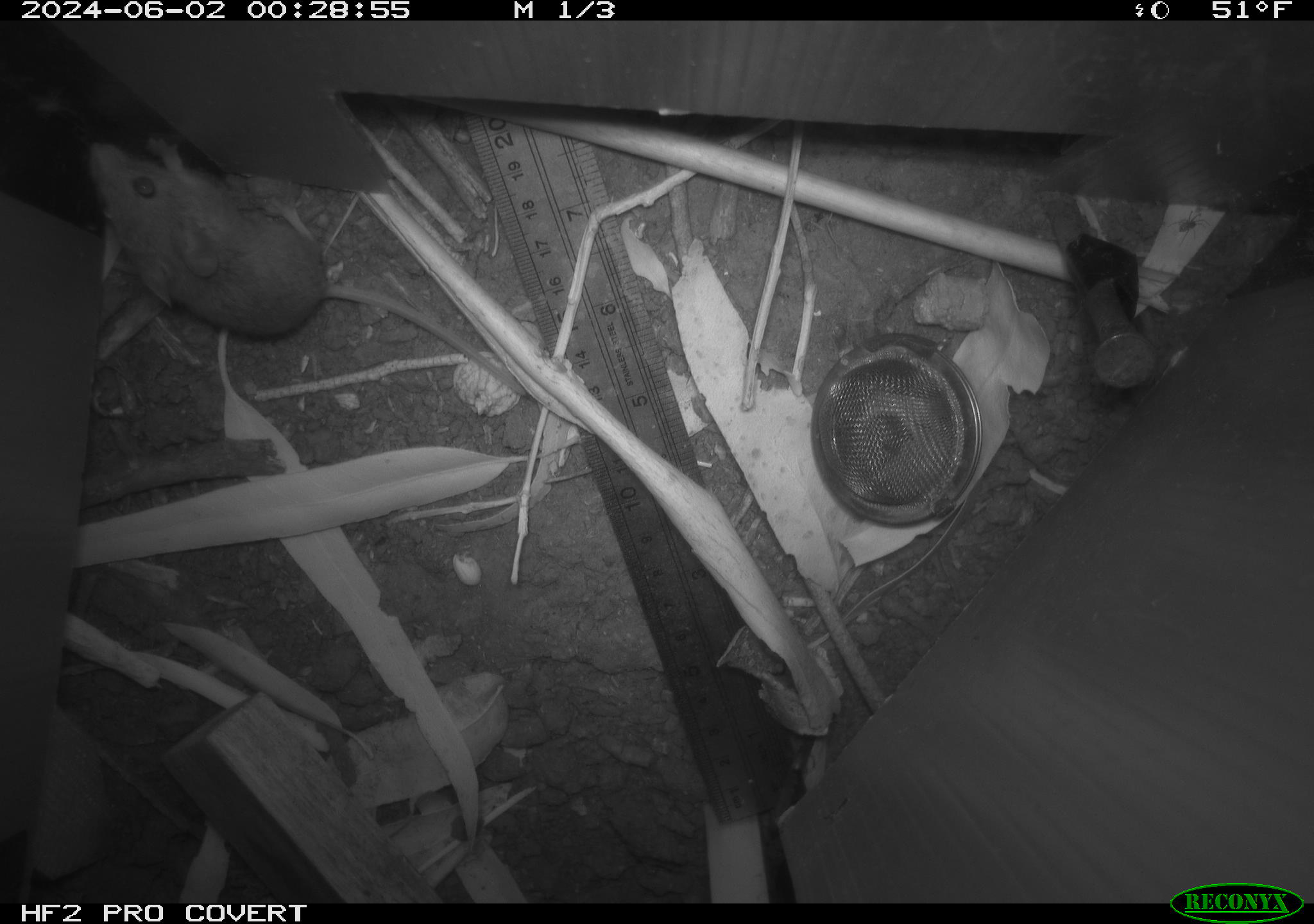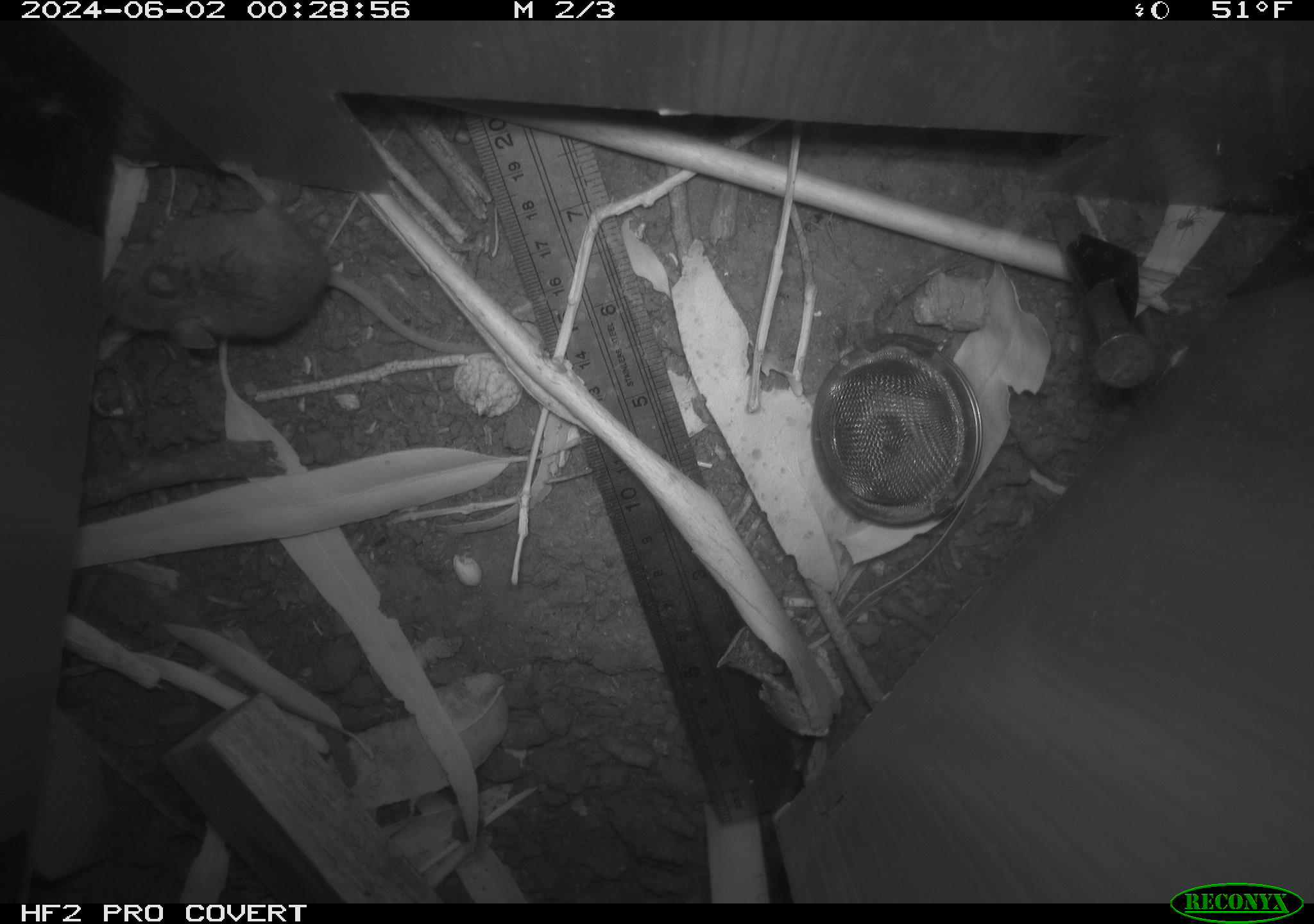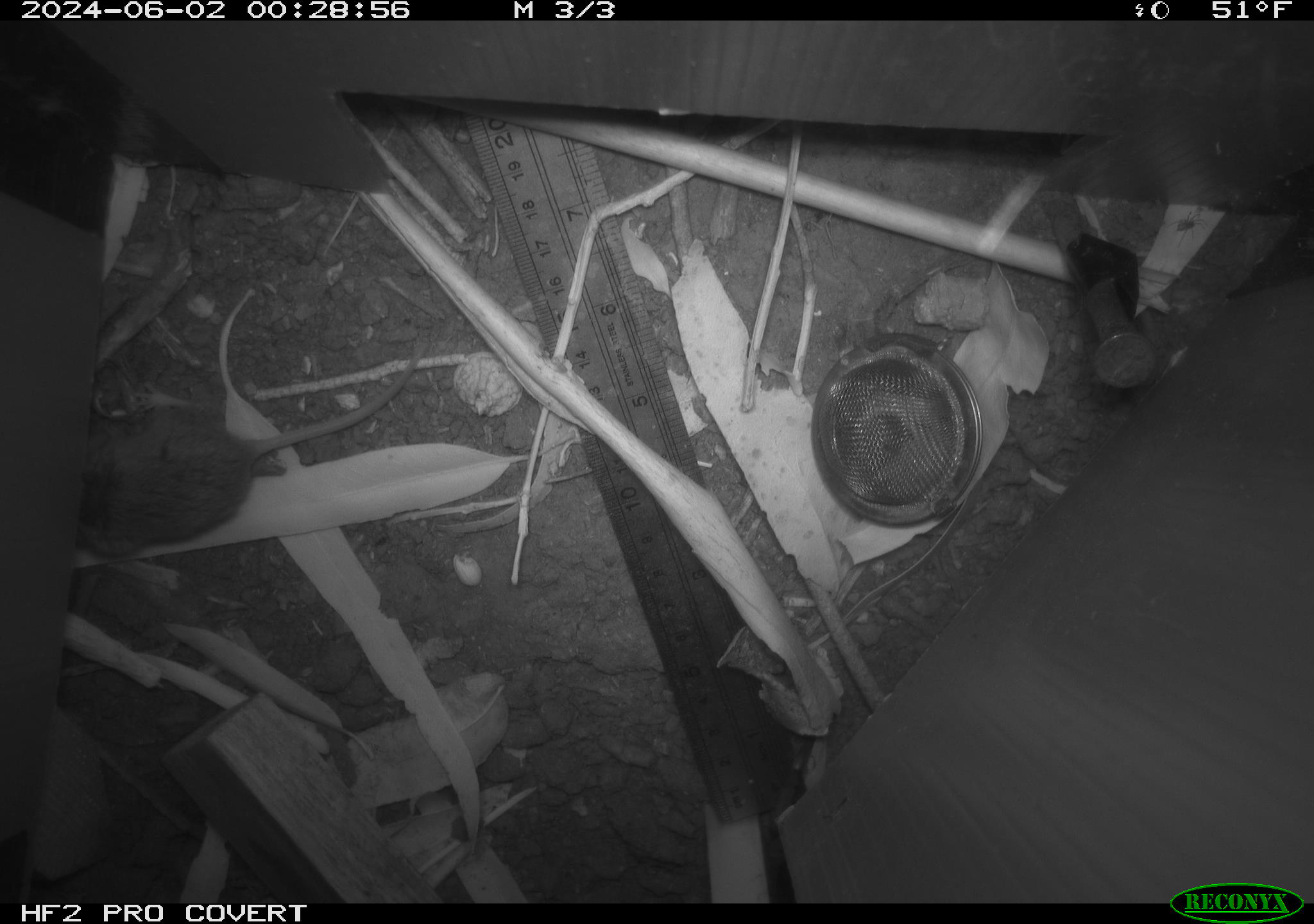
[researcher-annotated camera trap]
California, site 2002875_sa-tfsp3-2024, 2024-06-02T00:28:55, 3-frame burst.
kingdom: Animalia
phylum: Chordata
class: Mammalia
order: Rodentia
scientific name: Rodentia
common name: mouse species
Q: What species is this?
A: Mouse species (Rodentia).